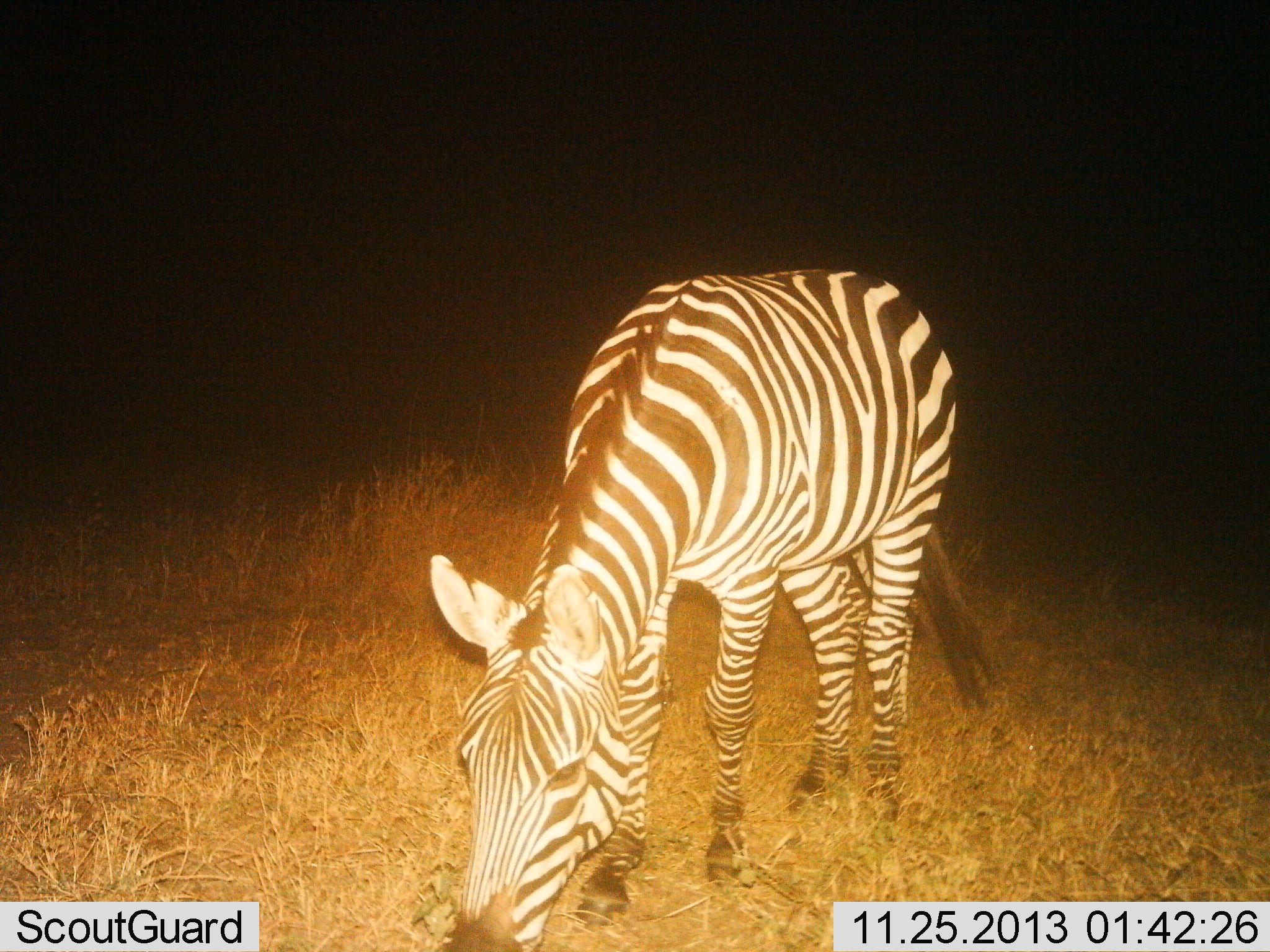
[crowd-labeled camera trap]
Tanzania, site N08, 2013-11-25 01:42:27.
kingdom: Animalia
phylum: Chordata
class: Mammalia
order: Perissodactyla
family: Equidae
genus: Equus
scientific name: Equus quagga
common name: plains zebra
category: zebra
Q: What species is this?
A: Zebra (plains zebra) (Equus quagga).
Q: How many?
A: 1.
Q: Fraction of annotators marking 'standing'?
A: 10%.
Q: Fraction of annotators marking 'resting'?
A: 0%.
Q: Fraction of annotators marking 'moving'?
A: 0%.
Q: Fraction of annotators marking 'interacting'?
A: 0%.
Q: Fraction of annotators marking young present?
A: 10%.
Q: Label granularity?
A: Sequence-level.